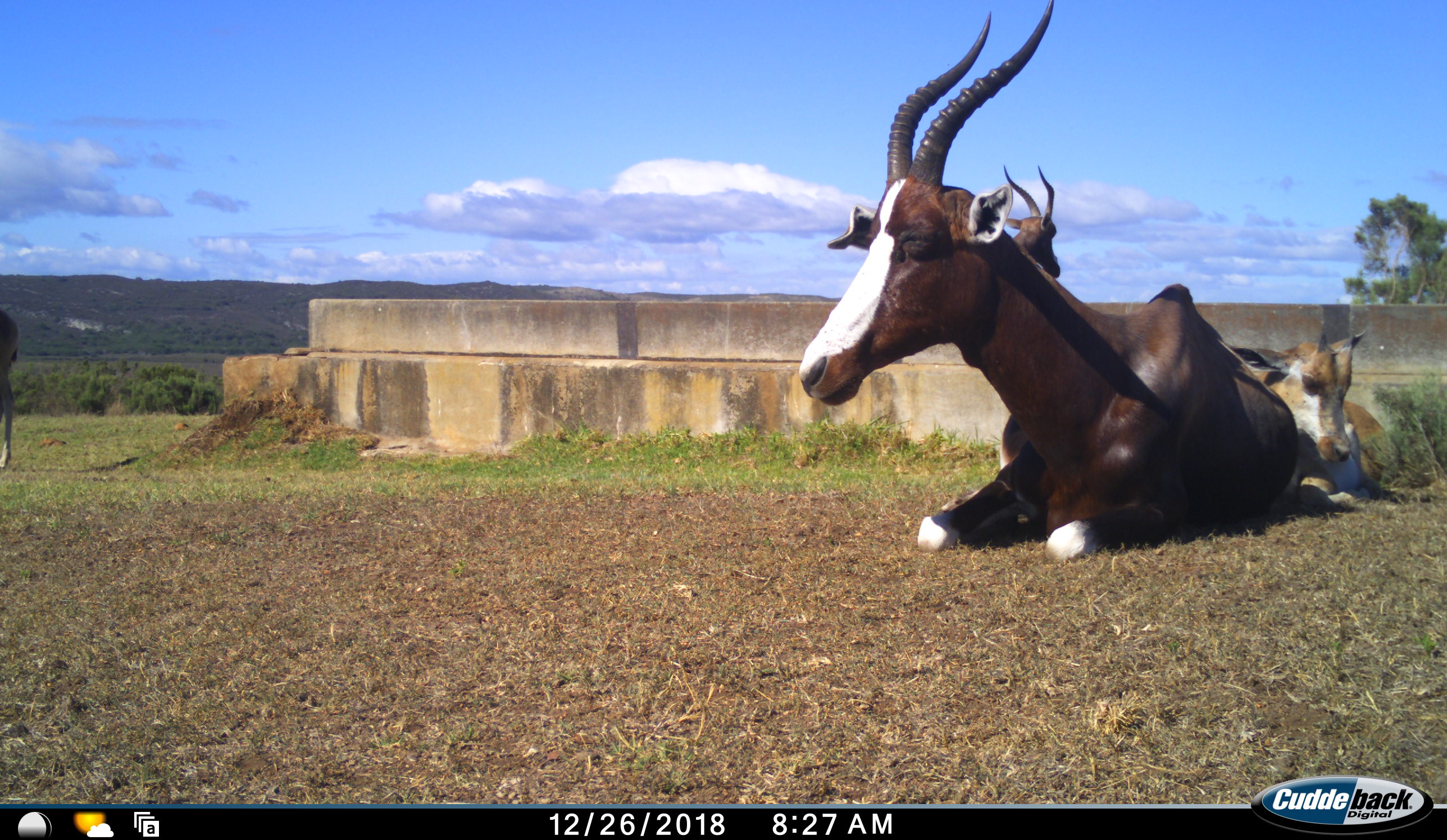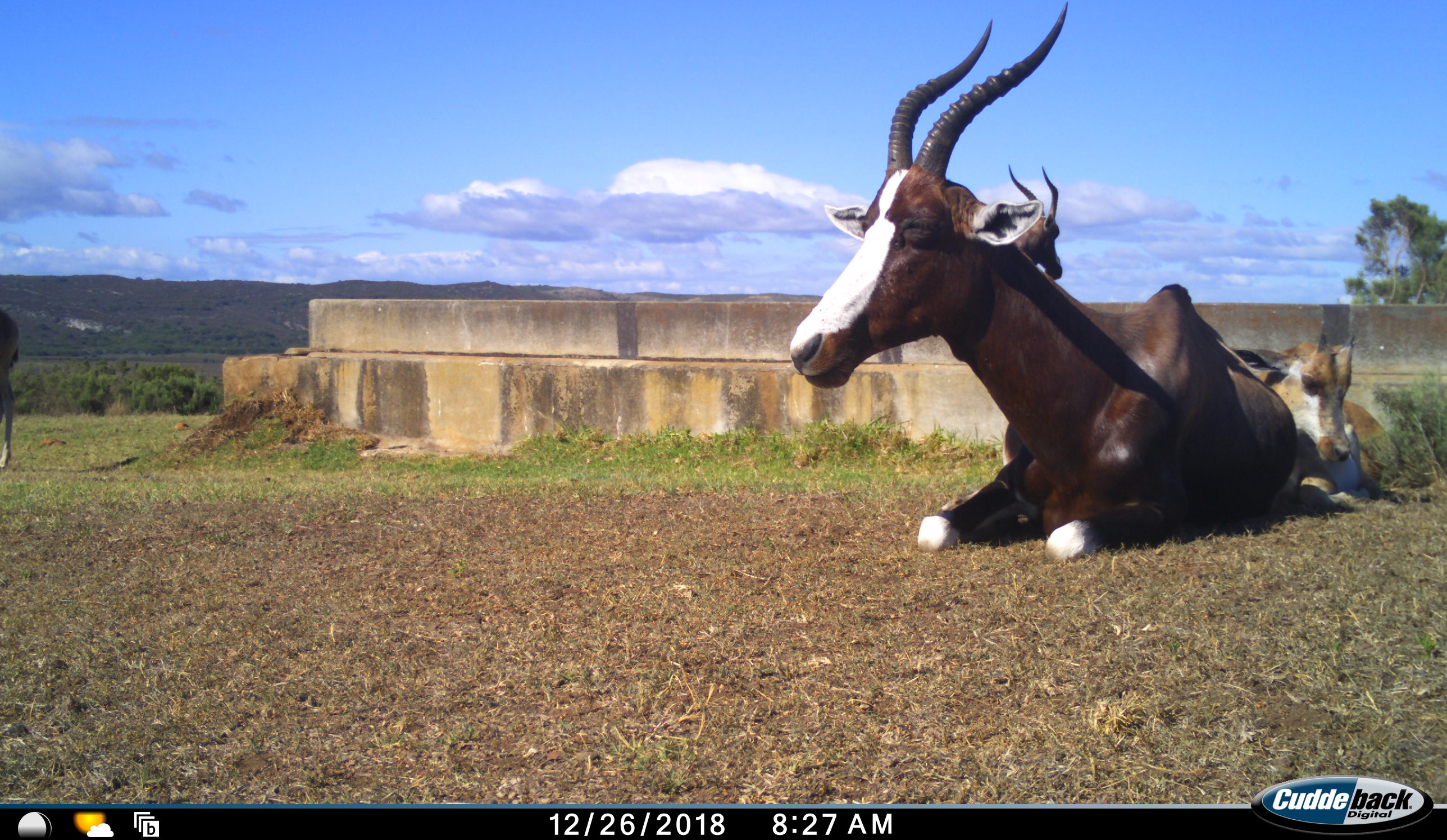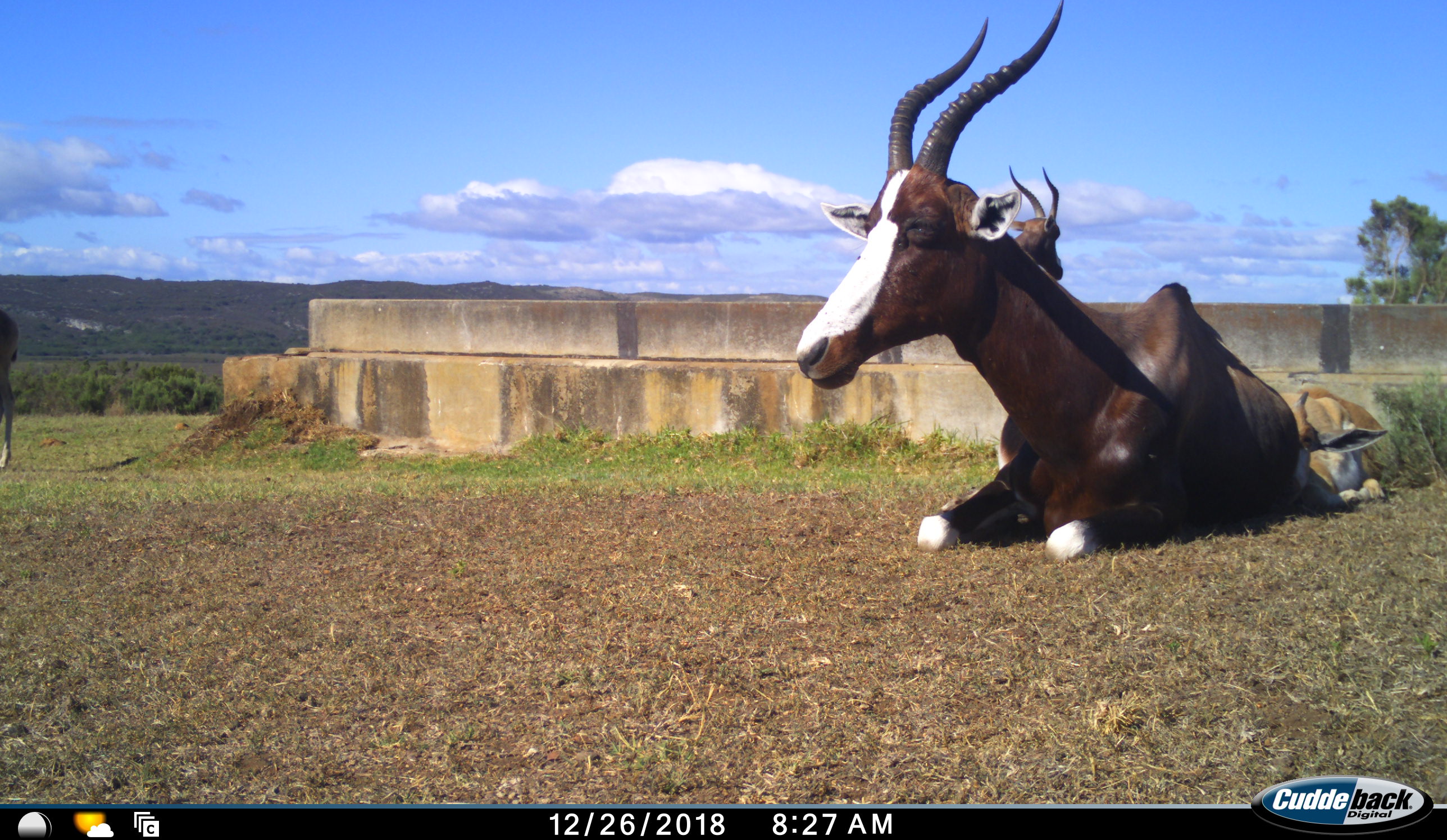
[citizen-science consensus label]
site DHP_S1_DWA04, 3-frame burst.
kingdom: Animalia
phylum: Chordata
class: Mammalia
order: Artiodactyla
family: Bovidae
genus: Damaliscus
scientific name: Damaliscus pygargus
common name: bontebok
Bontebok (Damaliscus pygargus), count 4. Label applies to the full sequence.